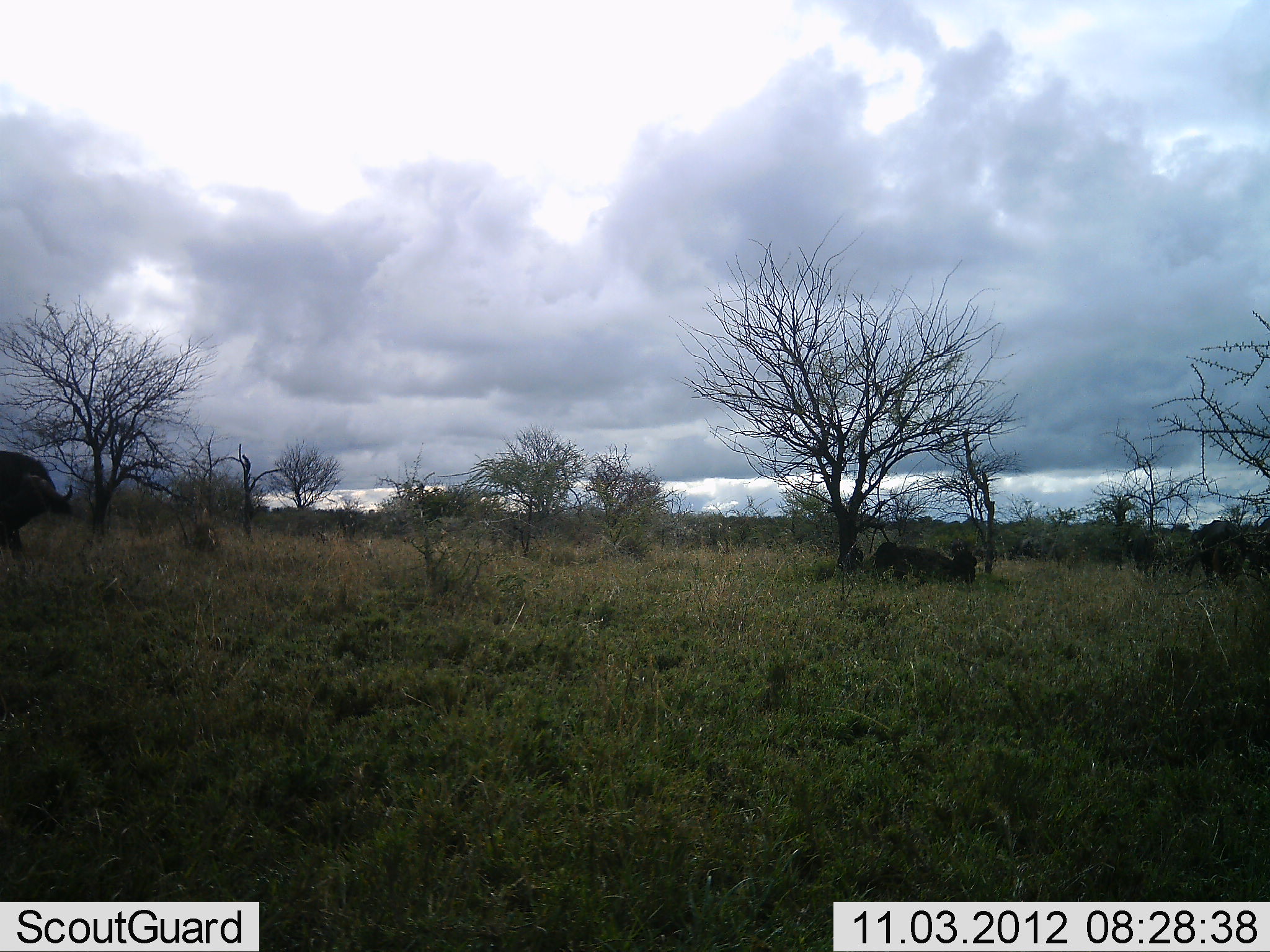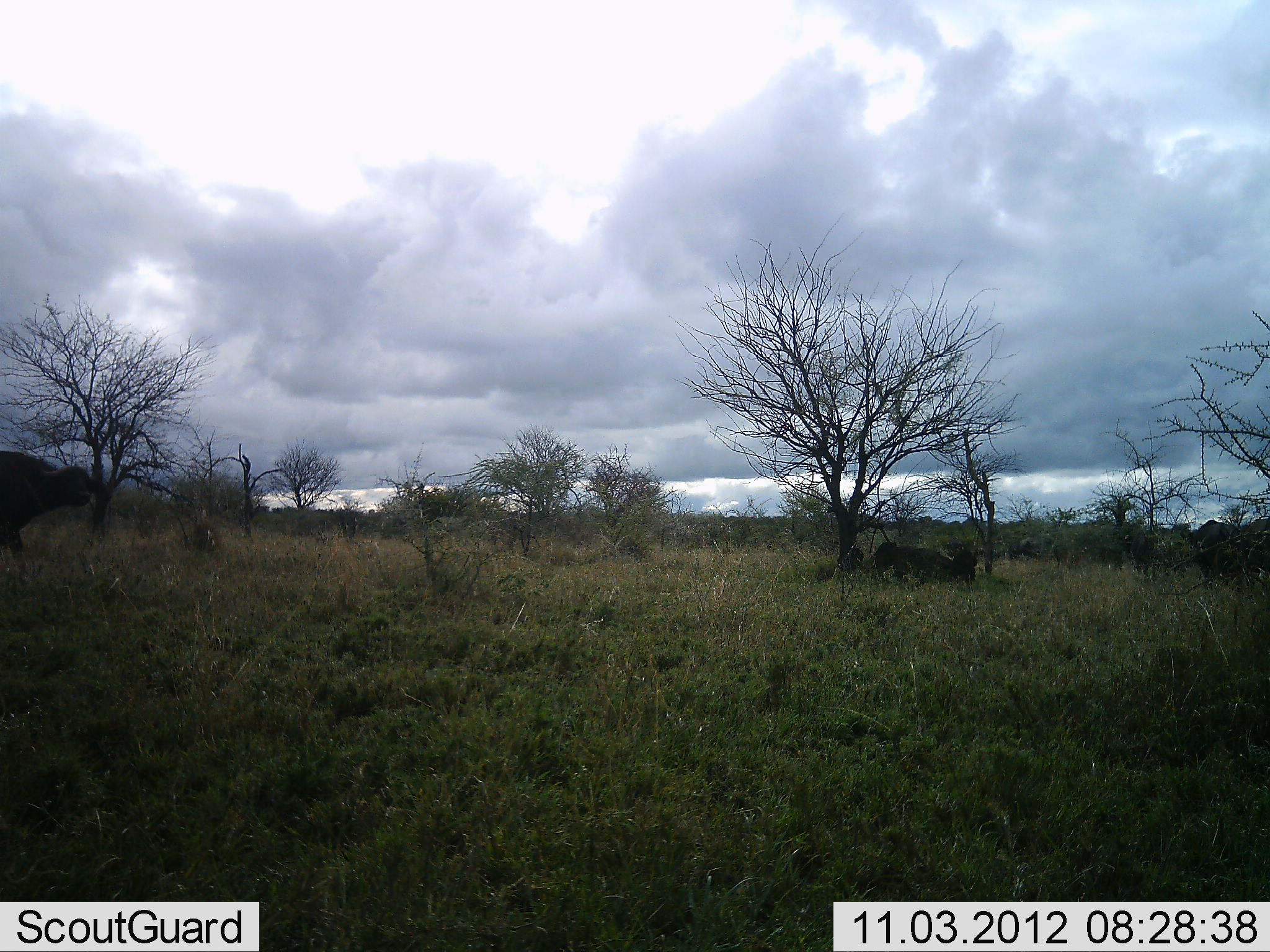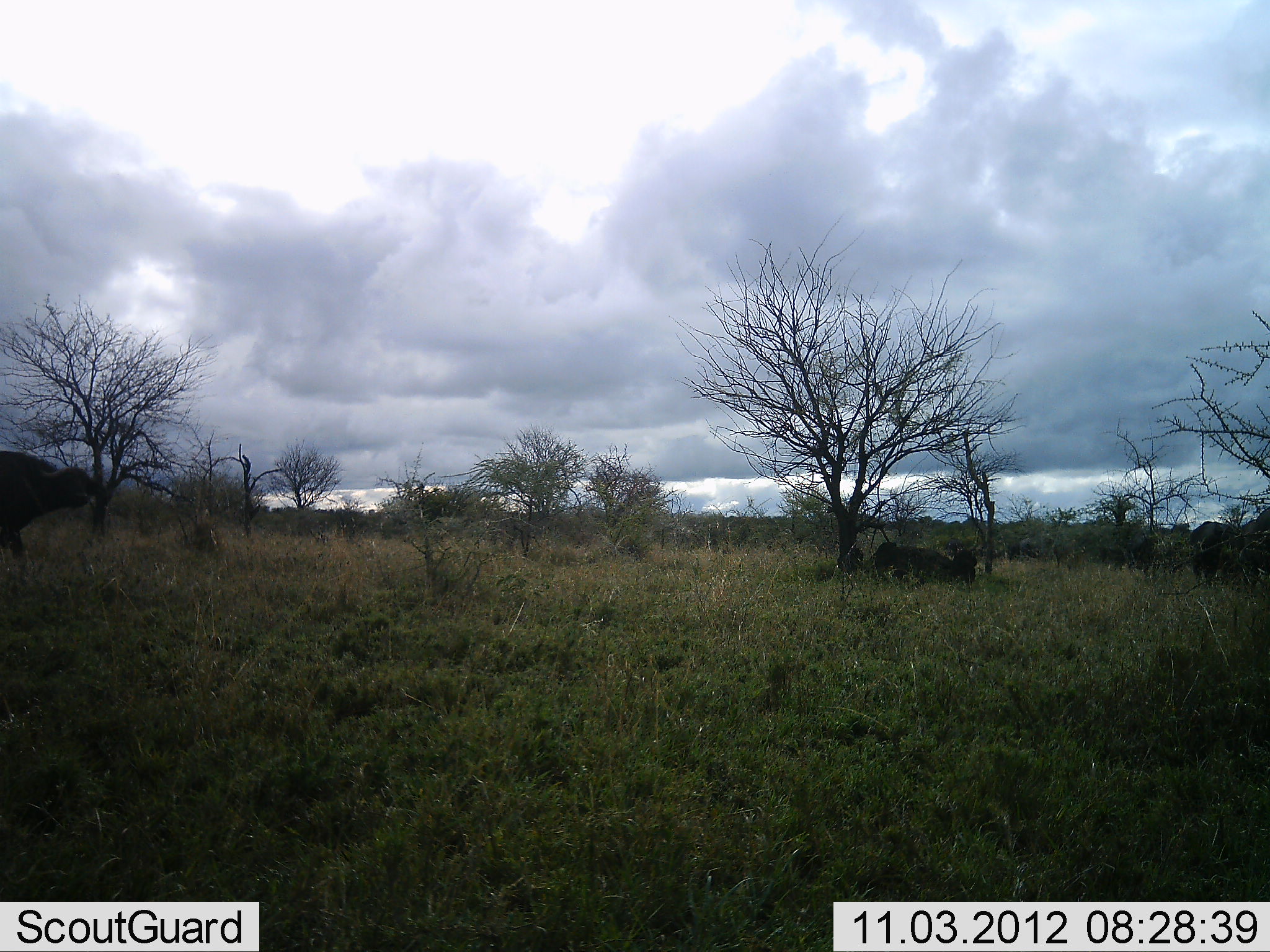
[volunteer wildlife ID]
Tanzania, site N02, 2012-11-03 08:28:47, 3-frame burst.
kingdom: Animalia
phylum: Chordata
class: Mammalia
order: Artiodactyla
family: Bovidae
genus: Syncerus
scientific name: Syncerus caffer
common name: cape buffalo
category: buffalo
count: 3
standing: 60%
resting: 70%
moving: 40%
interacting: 0%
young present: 0%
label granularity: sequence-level